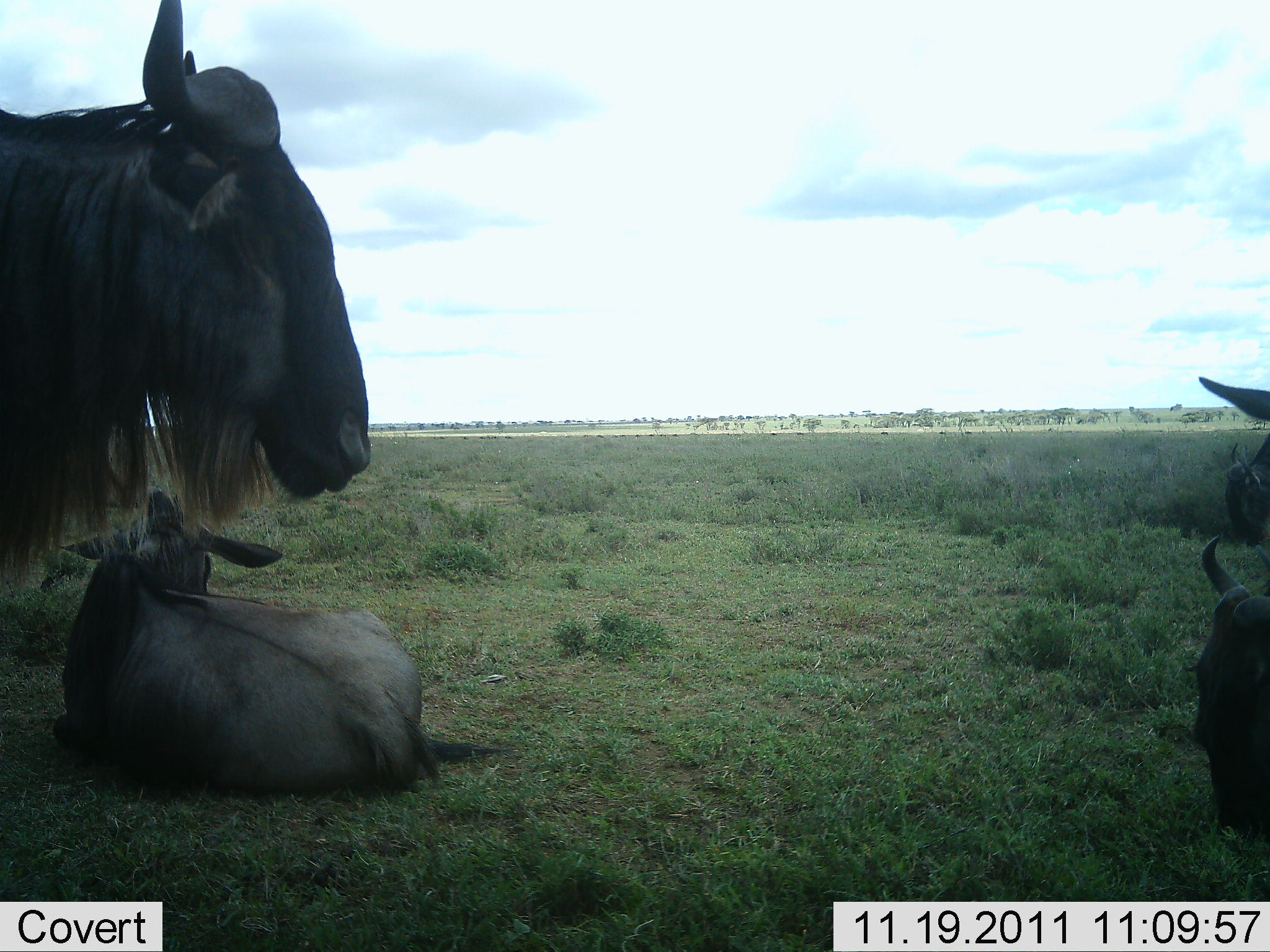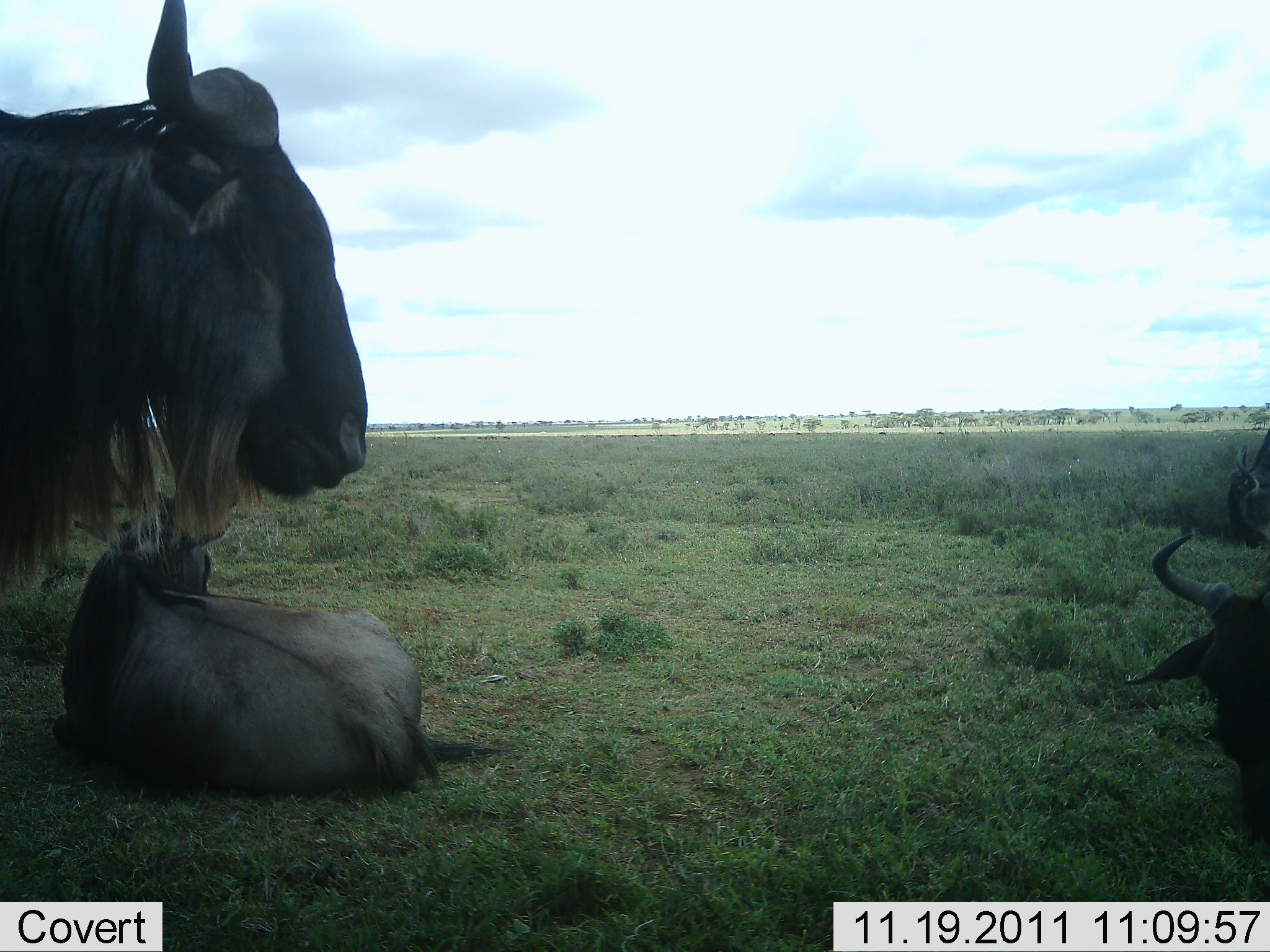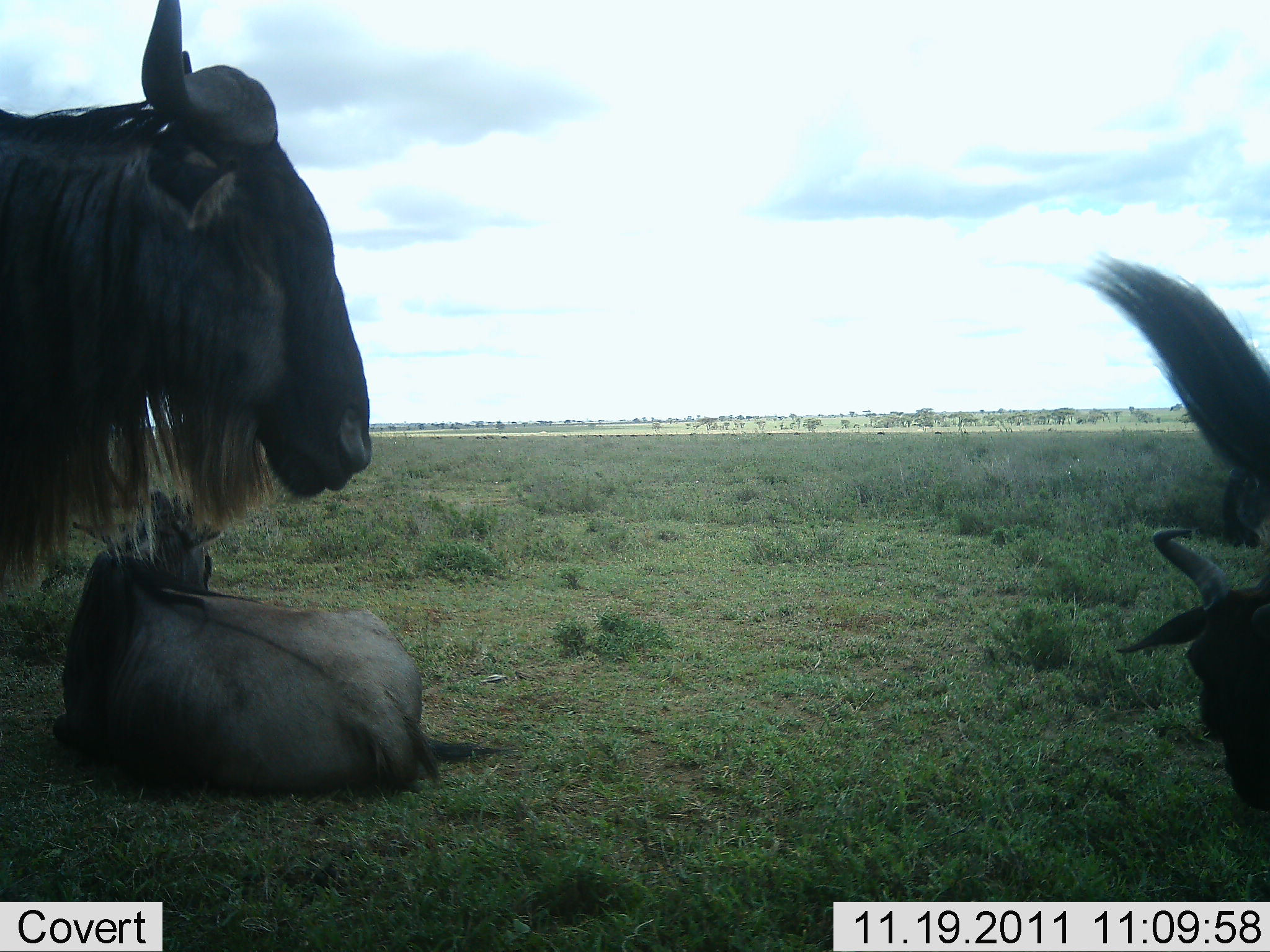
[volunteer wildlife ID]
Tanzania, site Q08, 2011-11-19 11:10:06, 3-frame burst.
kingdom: Animalia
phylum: Chordata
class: Mammalia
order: Artiodactyla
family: Bovidae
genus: Connochaetes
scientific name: Connochaetes taurinus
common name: blue wildebeest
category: wildebeest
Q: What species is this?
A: Wildebeest (blue wildebeest) (Connochaetes taurinus).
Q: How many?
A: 4.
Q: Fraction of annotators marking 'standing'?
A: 73%.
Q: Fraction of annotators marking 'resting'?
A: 100%.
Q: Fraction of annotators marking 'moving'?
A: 9%.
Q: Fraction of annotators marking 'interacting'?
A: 0%.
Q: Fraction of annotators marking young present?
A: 9%.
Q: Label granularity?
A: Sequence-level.